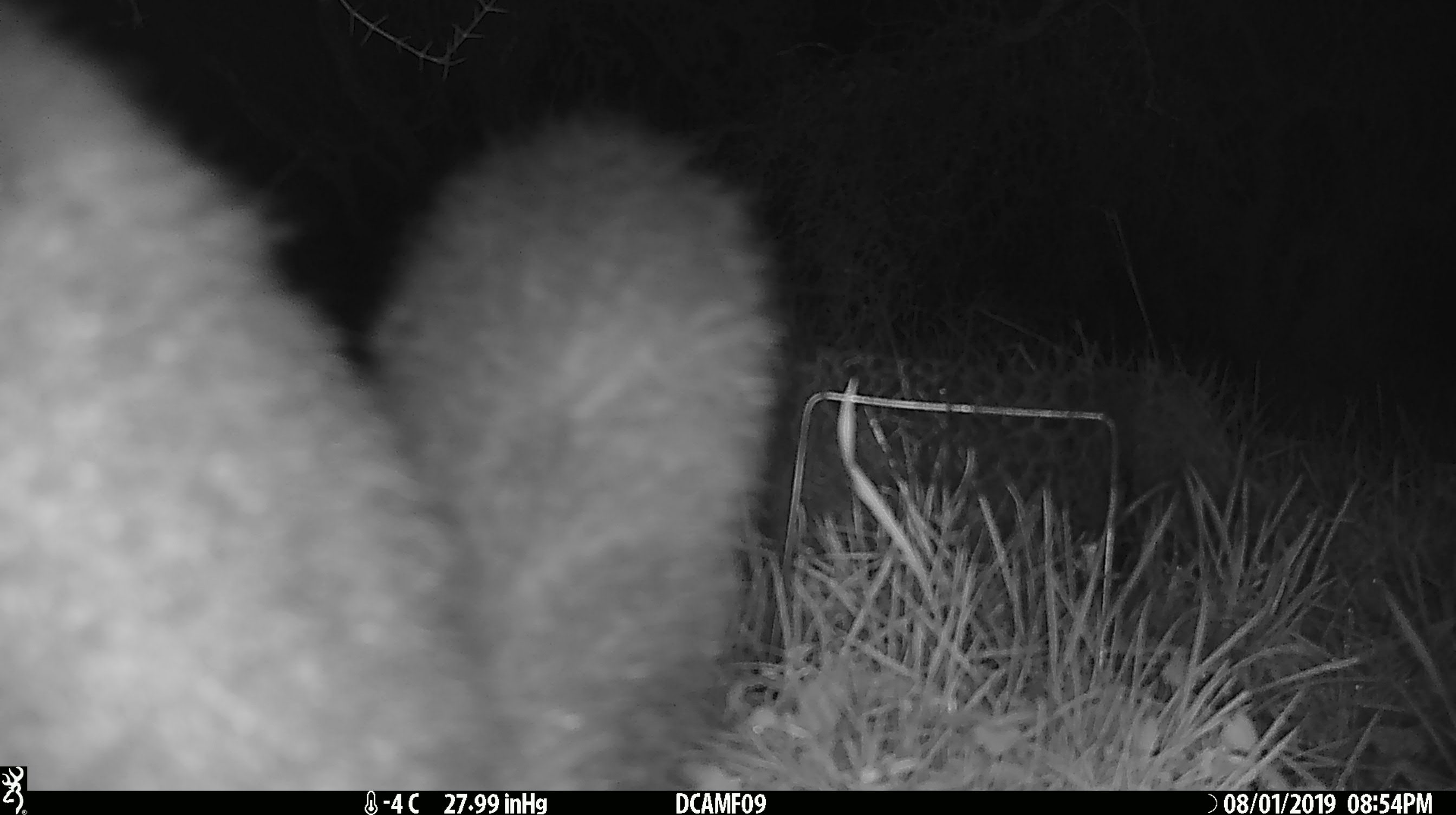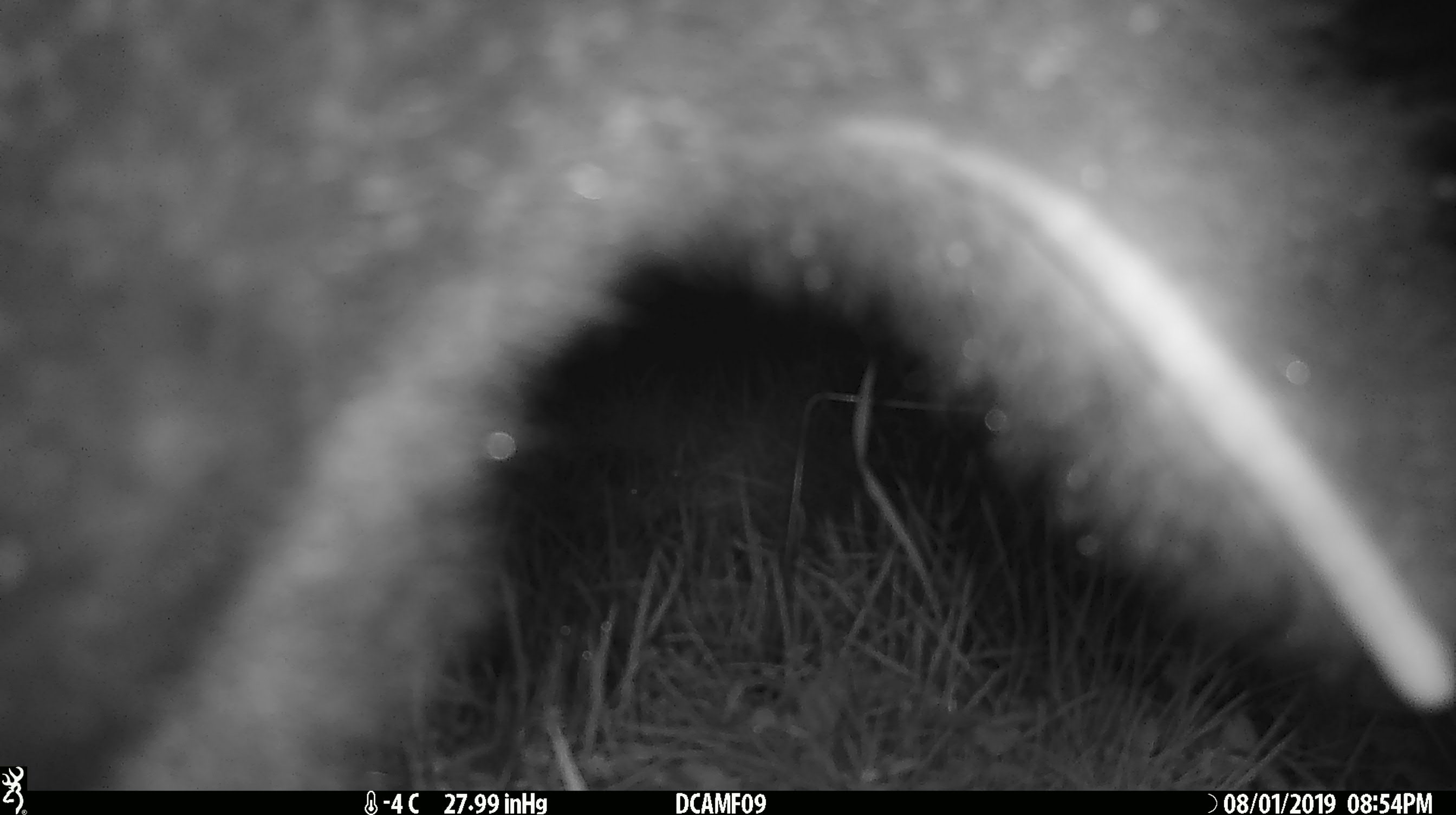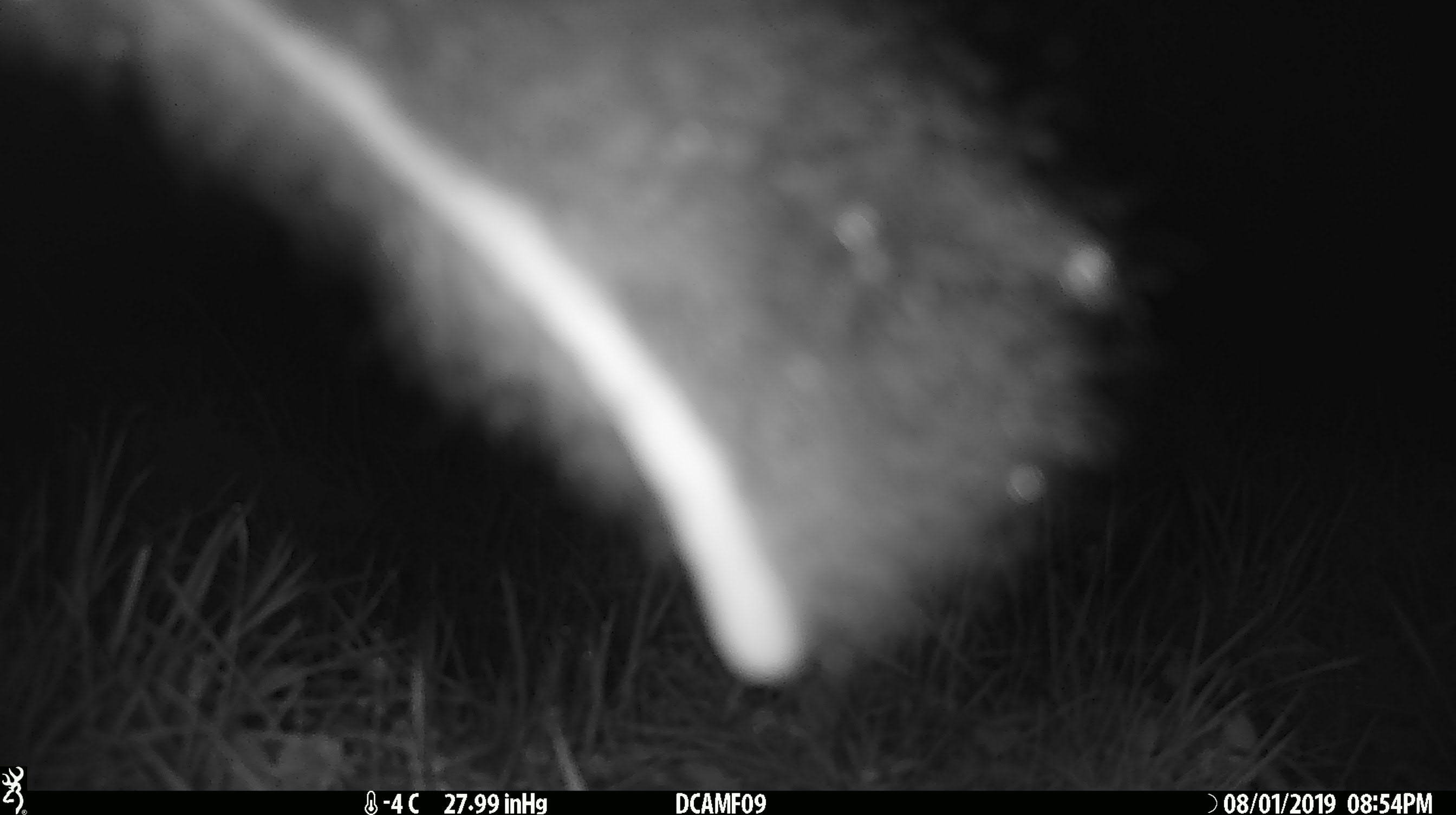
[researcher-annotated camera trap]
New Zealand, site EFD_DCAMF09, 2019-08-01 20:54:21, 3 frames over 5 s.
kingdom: Animalia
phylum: Chordata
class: Mammalia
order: Diprotodontia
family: Phalangeridae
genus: Trichosurus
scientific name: Trichosurus vulpecula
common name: common brushtail possum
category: possum